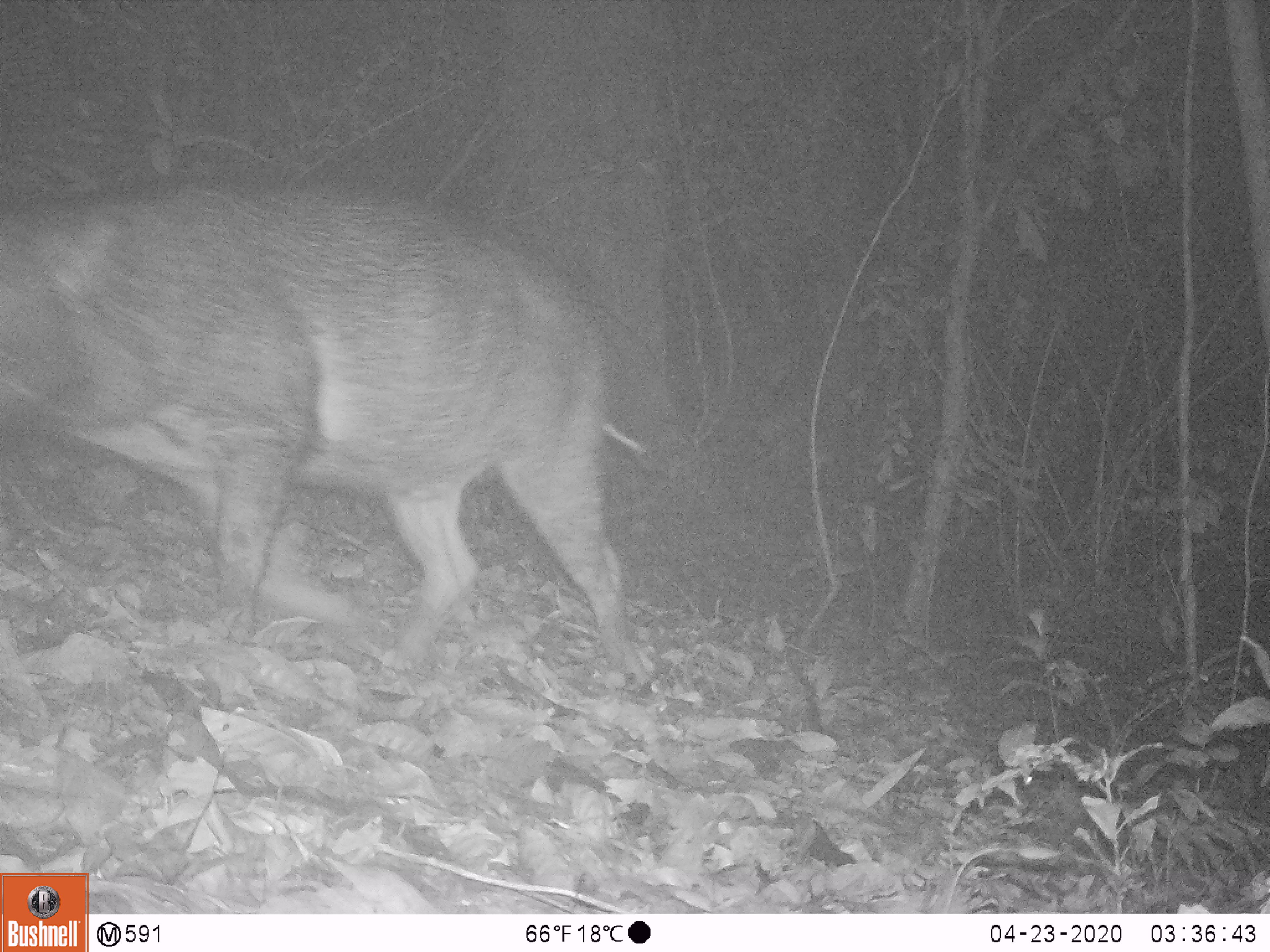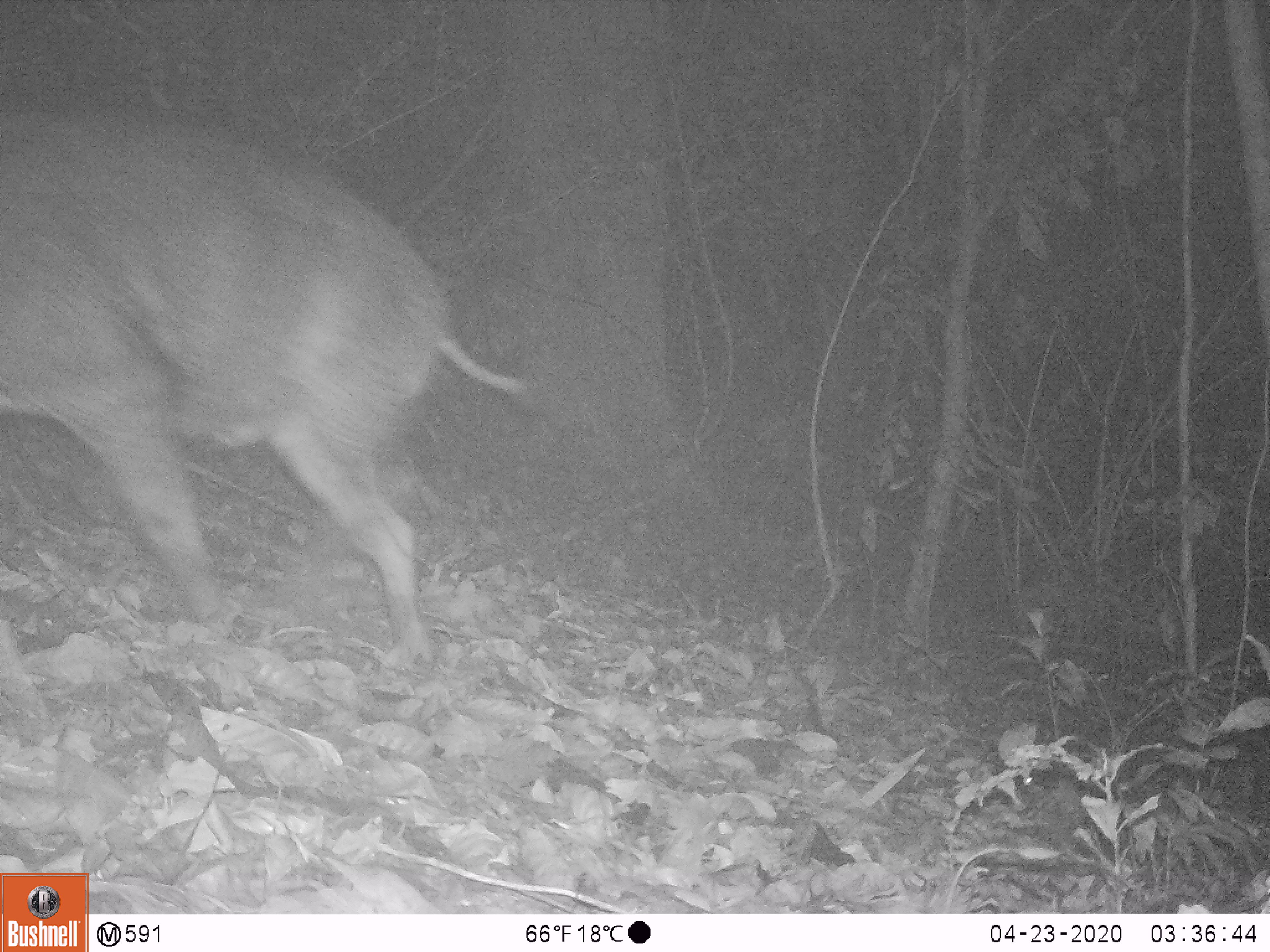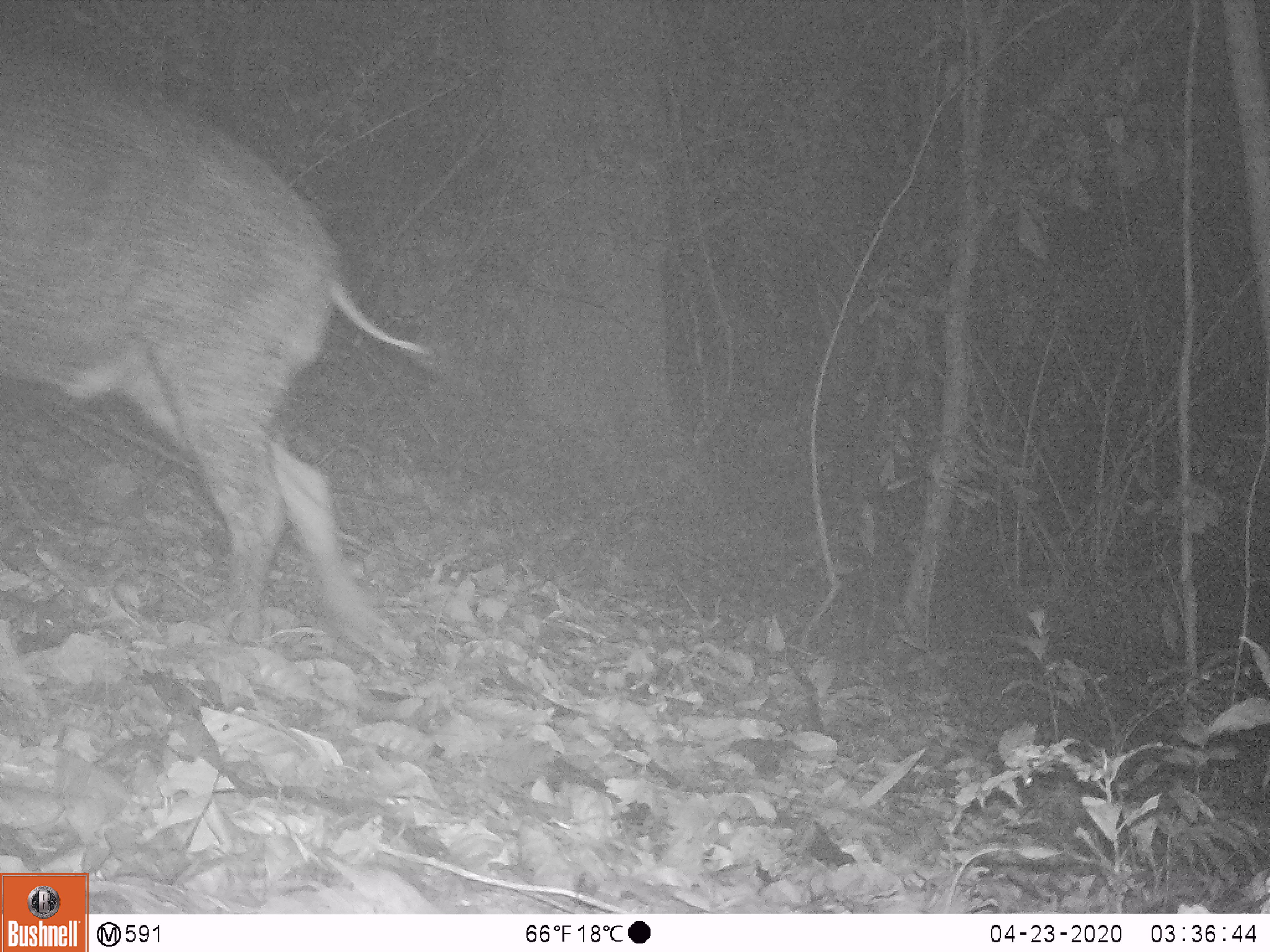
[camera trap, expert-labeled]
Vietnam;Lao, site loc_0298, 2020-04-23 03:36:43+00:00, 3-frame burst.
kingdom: Animalia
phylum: Chordata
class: Mammalia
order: Artiodactyla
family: Suidae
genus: Sus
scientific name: Sus scrofa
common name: eurasian wild pig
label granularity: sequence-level